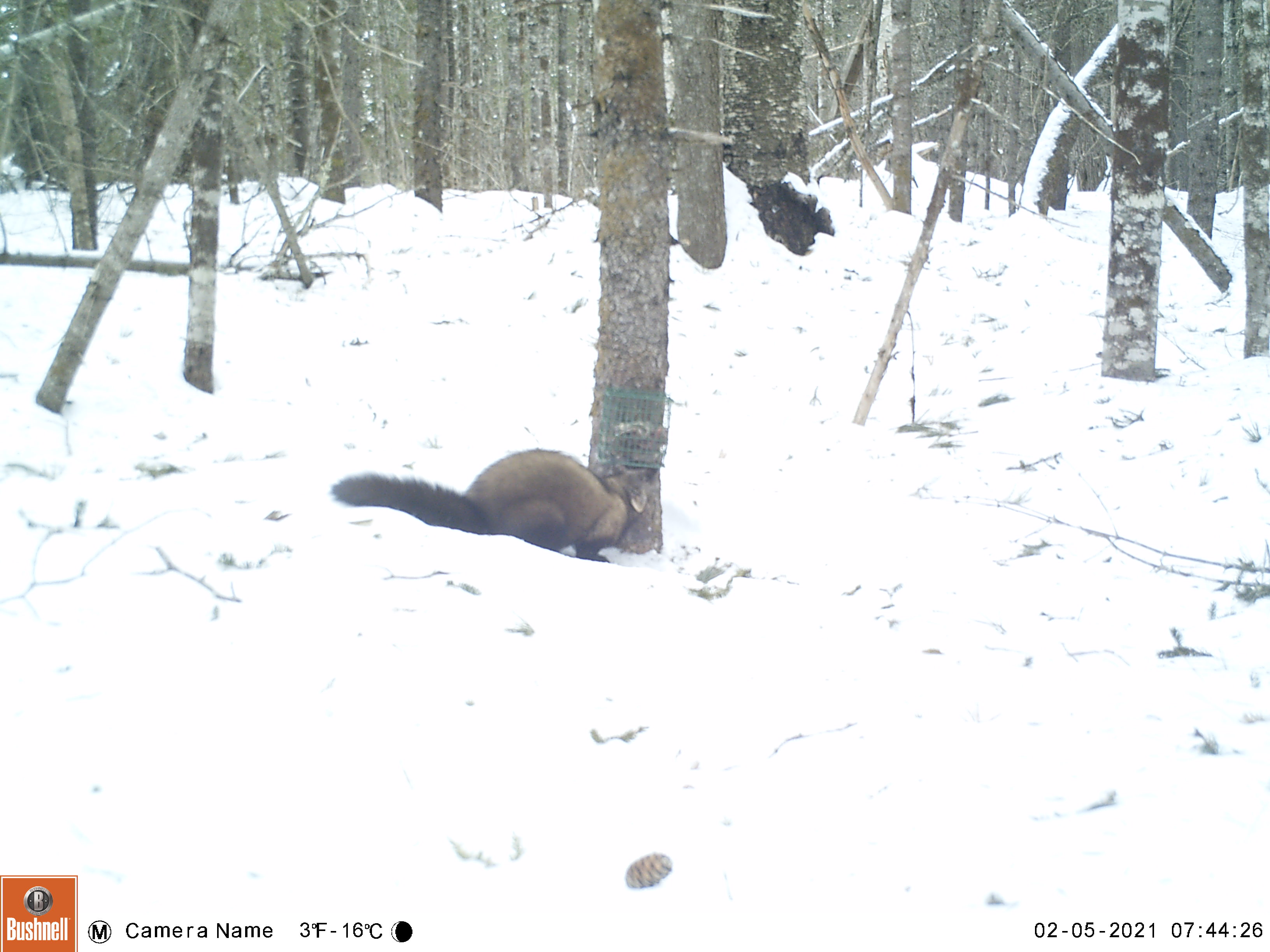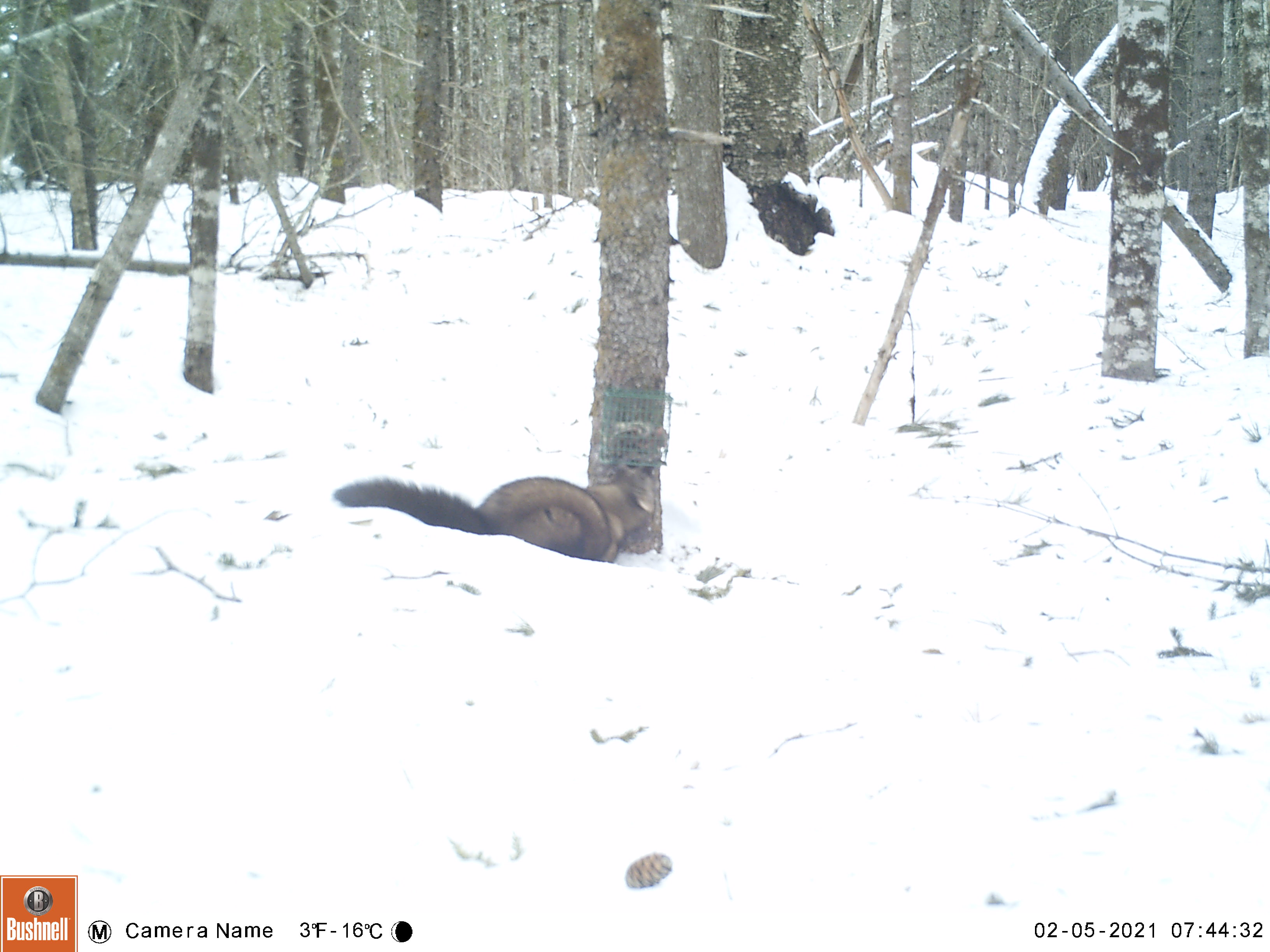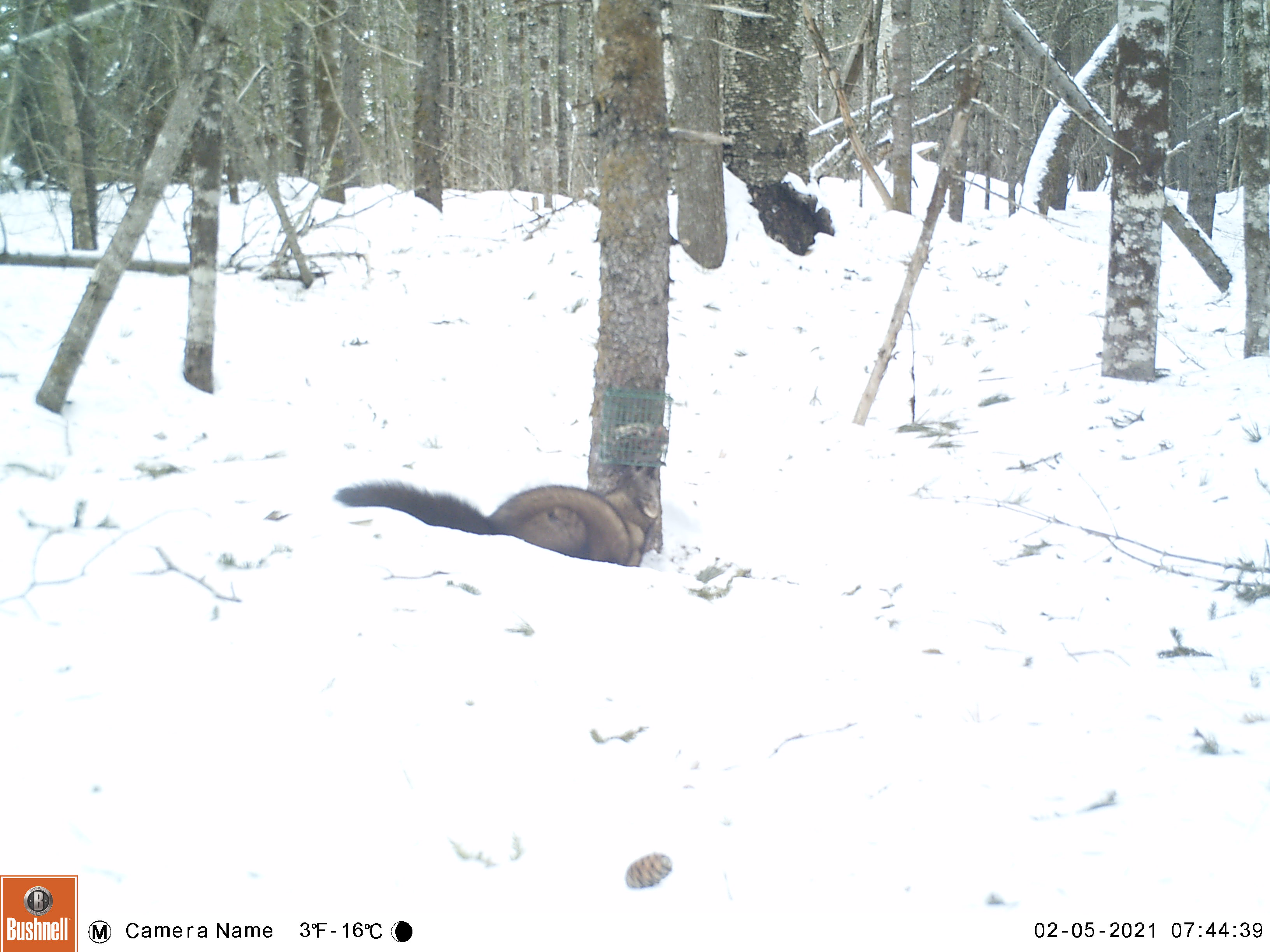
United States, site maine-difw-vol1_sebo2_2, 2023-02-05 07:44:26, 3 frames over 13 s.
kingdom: Animalia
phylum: Chordata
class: Mammalia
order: Carnivora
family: Mustelidae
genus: Pekania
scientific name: Pekania pennanti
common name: fisher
Fisher (Pekania pennanti).